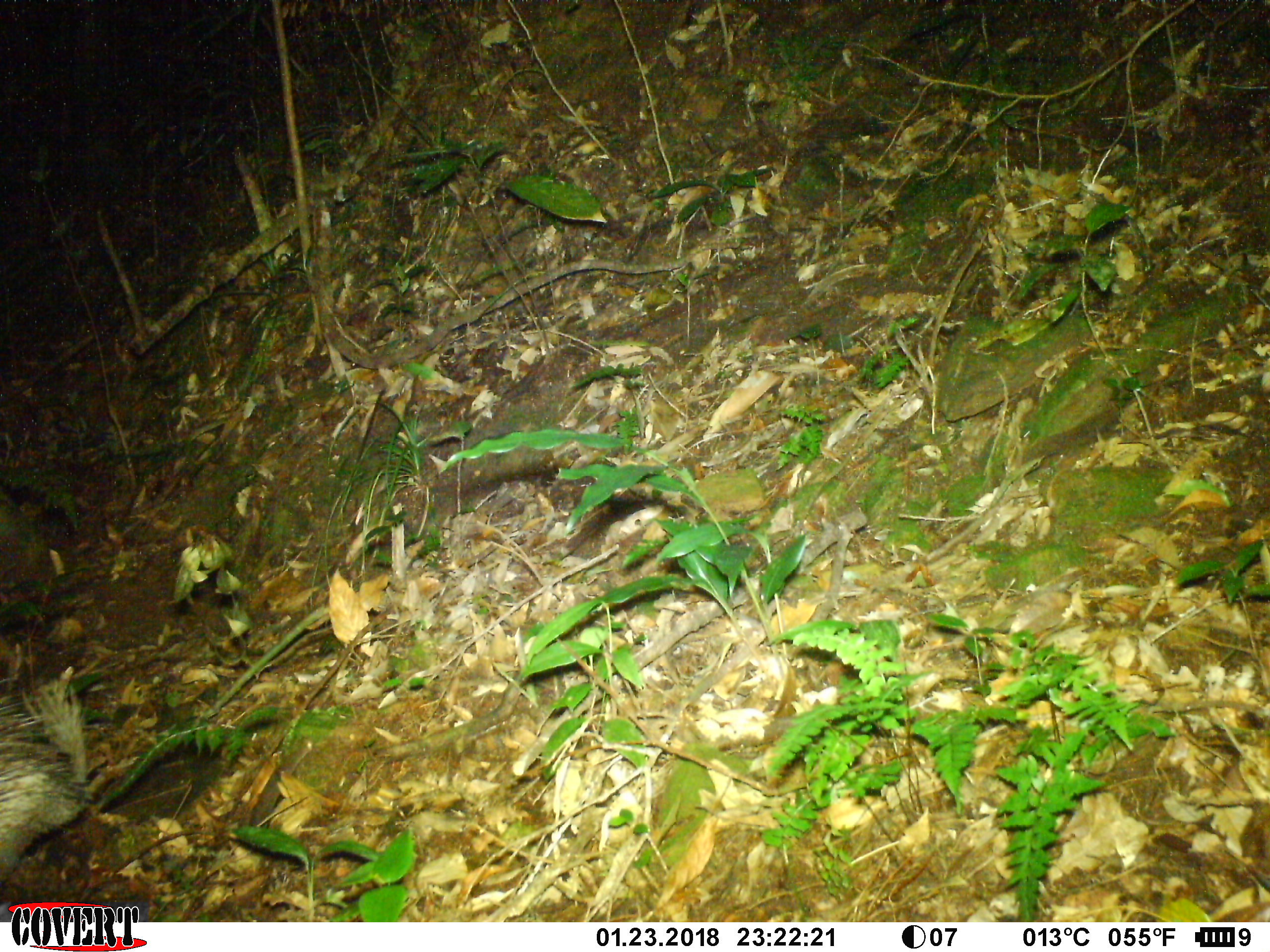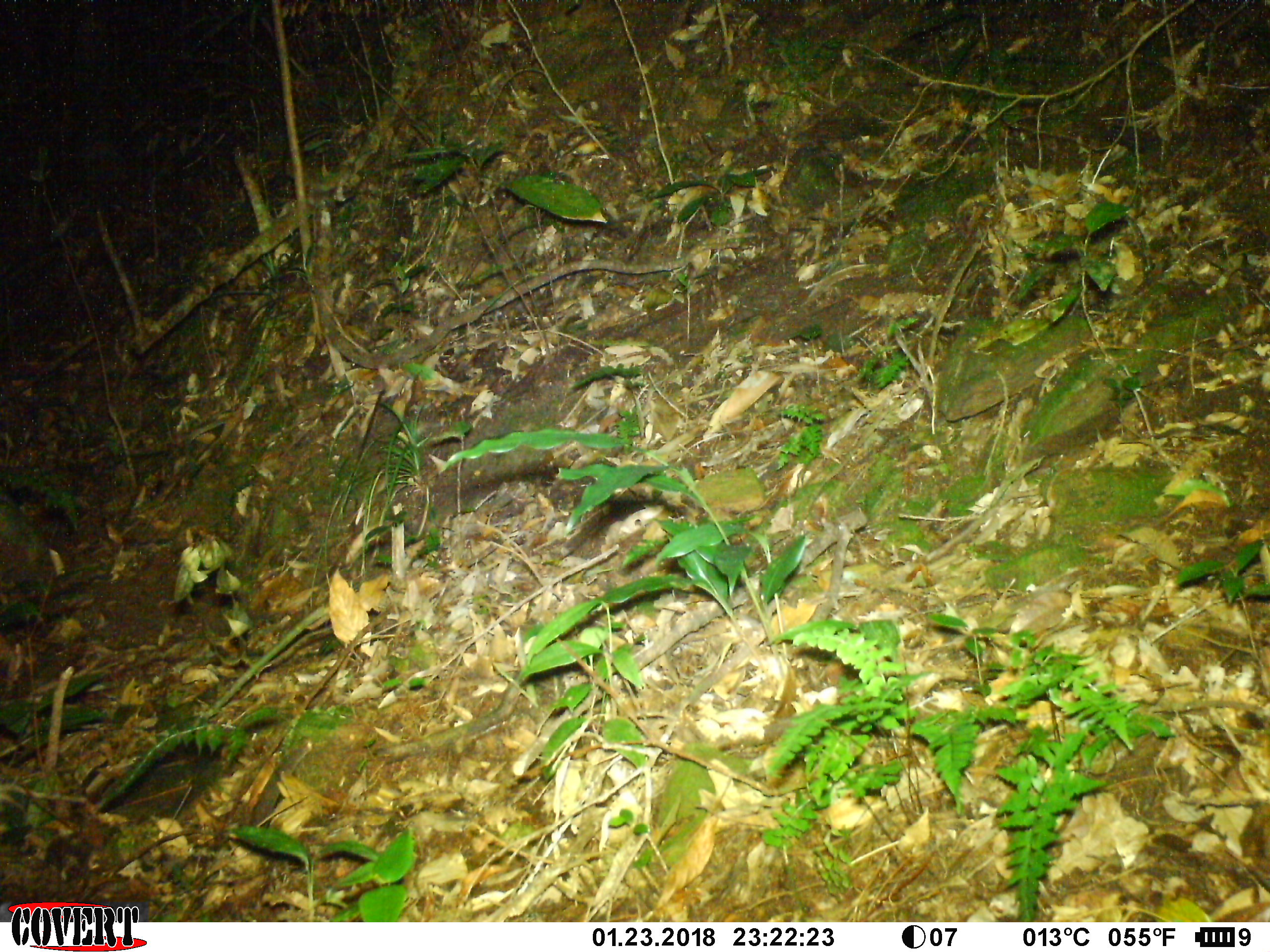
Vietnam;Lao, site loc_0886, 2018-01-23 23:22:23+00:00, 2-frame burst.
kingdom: Animalia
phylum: Chordata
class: Mammalia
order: Rodentia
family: Hystricidae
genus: Atherurus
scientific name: Atherurus macrourus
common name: asiatic brush-tailed porcupine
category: asiatic brush tailed porcupine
Asiatic brush tailed porcupine (asiatic brush-tailed porcupine) (Atherurus macrourus). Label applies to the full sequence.